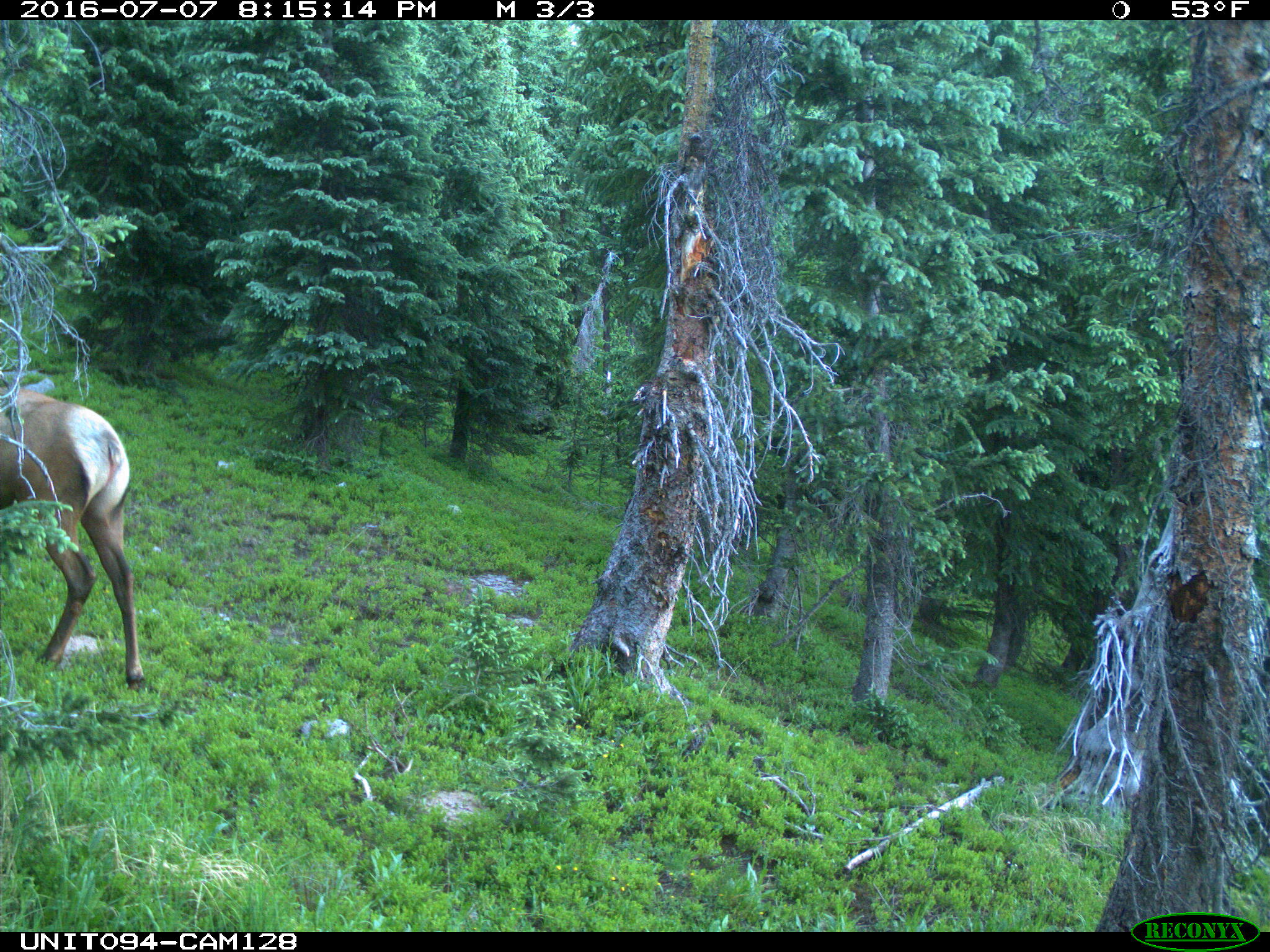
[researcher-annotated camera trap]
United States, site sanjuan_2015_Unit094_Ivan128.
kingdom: Animalia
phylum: Chordata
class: Mammalia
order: Artiodactyla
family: Cervidae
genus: Cervus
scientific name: Cervus elaphus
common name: red deer